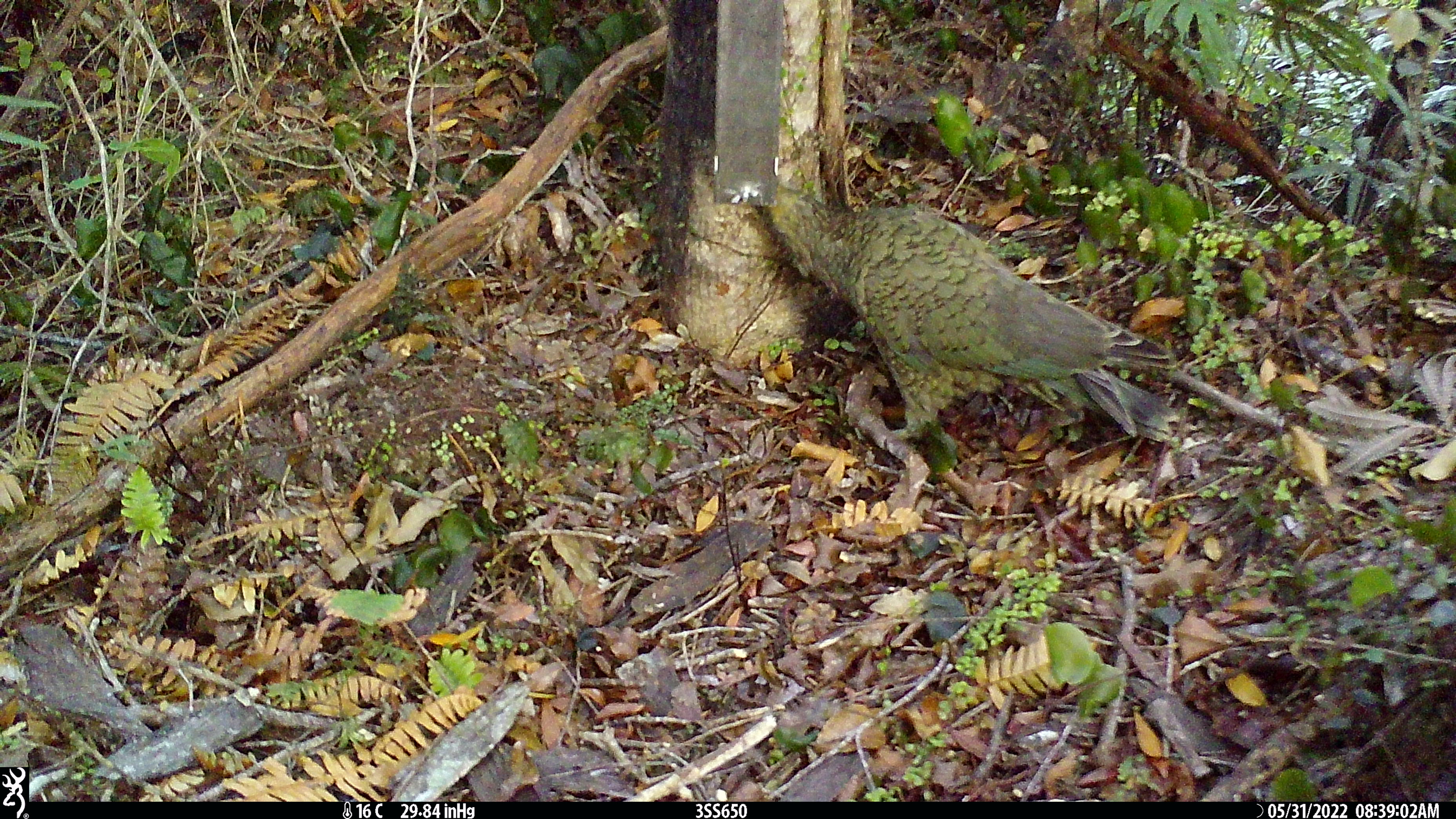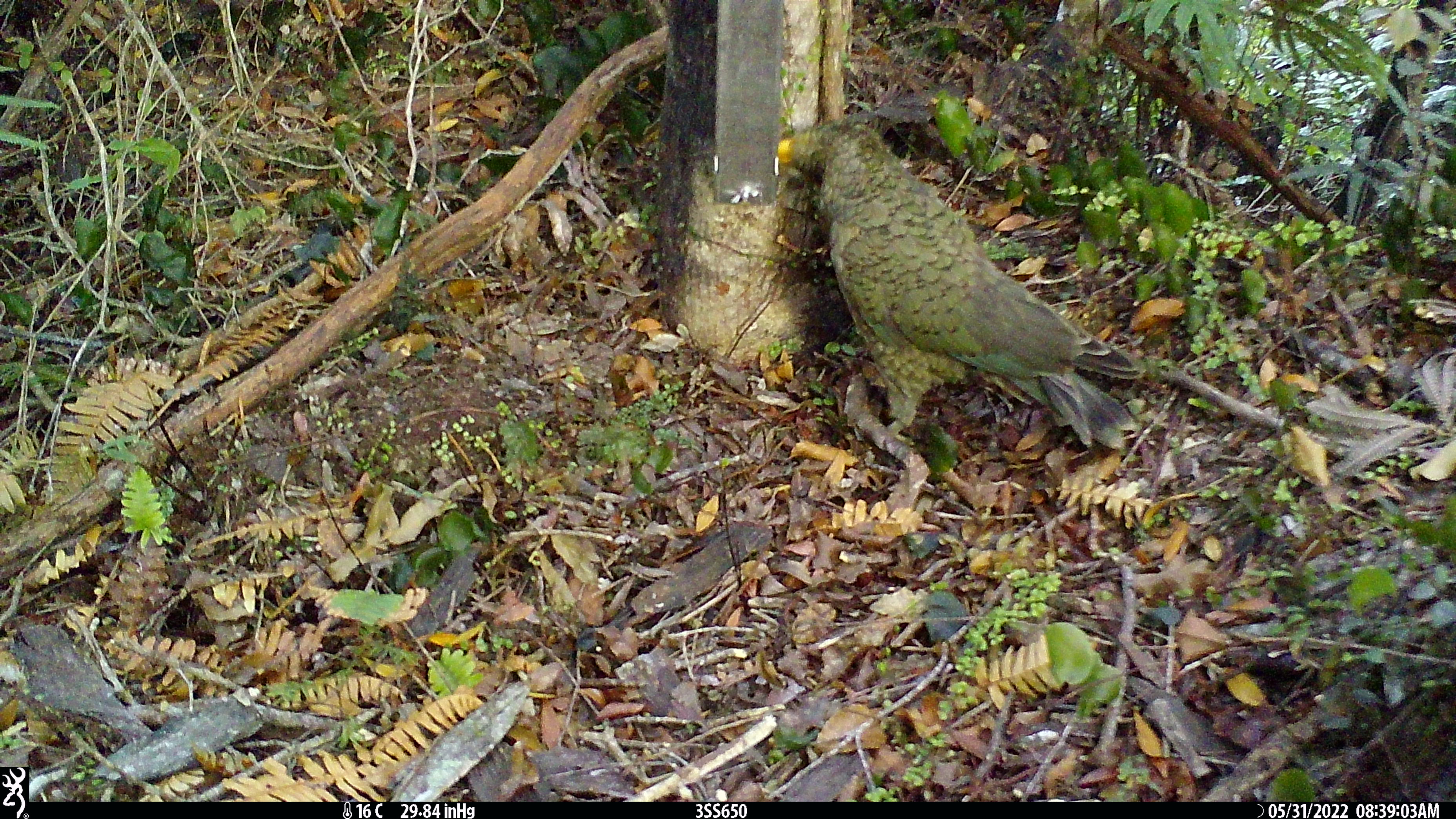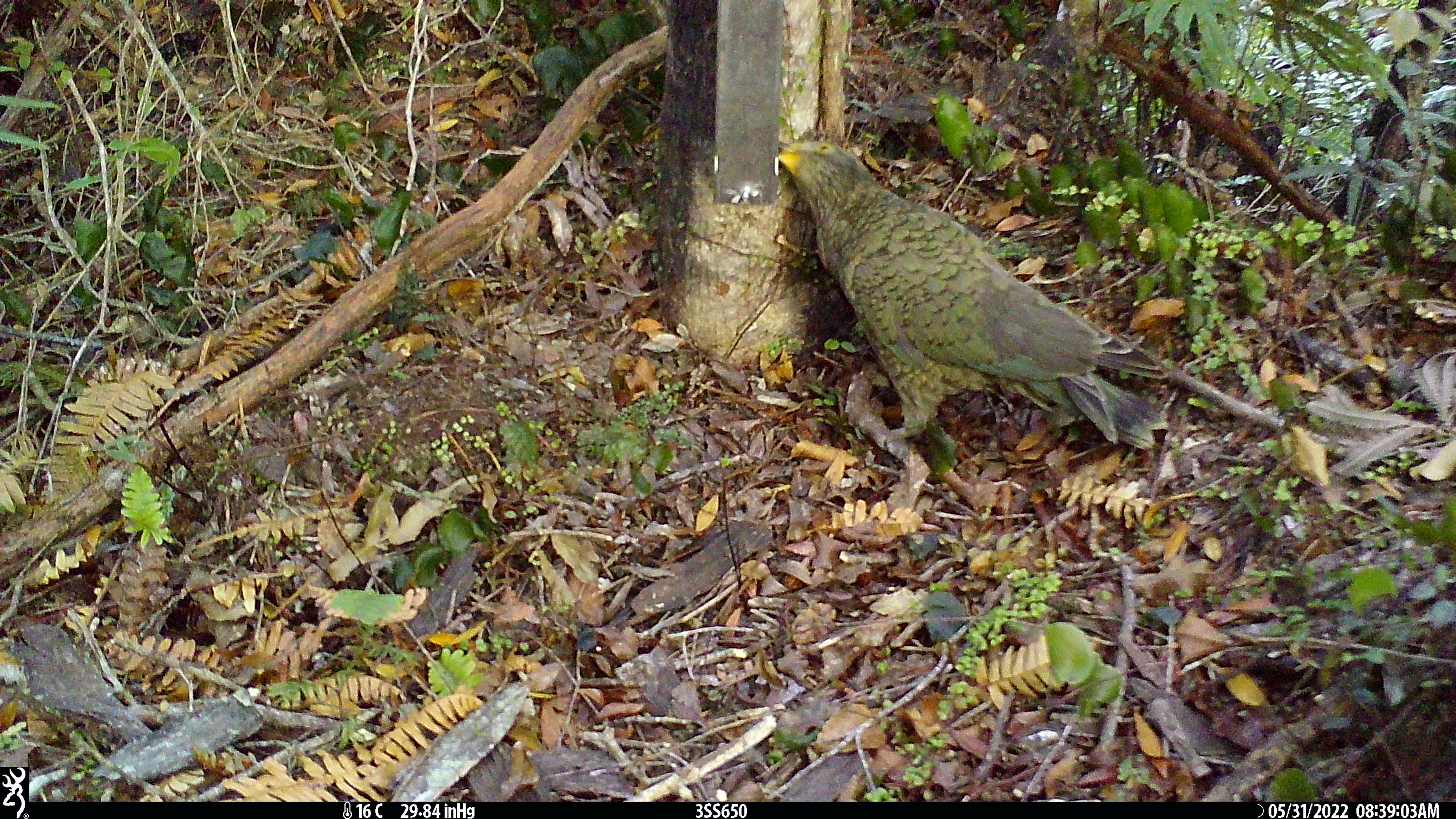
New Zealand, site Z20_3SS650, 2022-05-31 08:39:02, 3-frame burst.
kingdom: Animalia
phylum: Chordata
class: Aves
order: Psittaciformes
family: Strigopidae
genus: Nestor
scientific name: Nestor notabilis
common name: kea